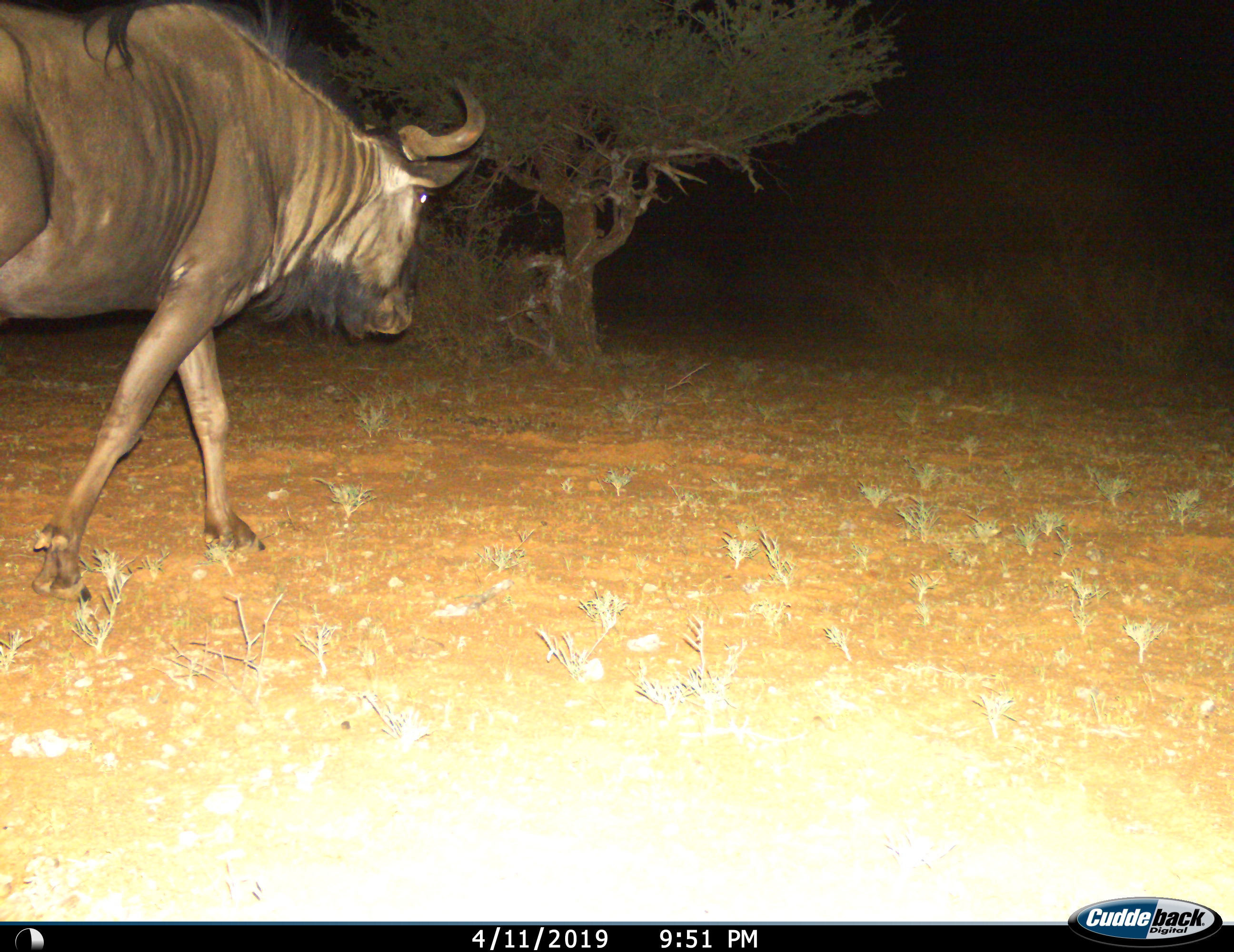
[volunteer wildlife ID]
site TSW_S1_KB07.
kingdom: Animalia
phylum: Chordata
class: Mammalia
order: Artiodactyla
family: Bovidae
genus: Connochaetes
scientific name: Connochaetes taurinus taurinus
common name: blue wildebeest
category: wildebeestblue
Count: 1.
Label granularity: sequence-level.